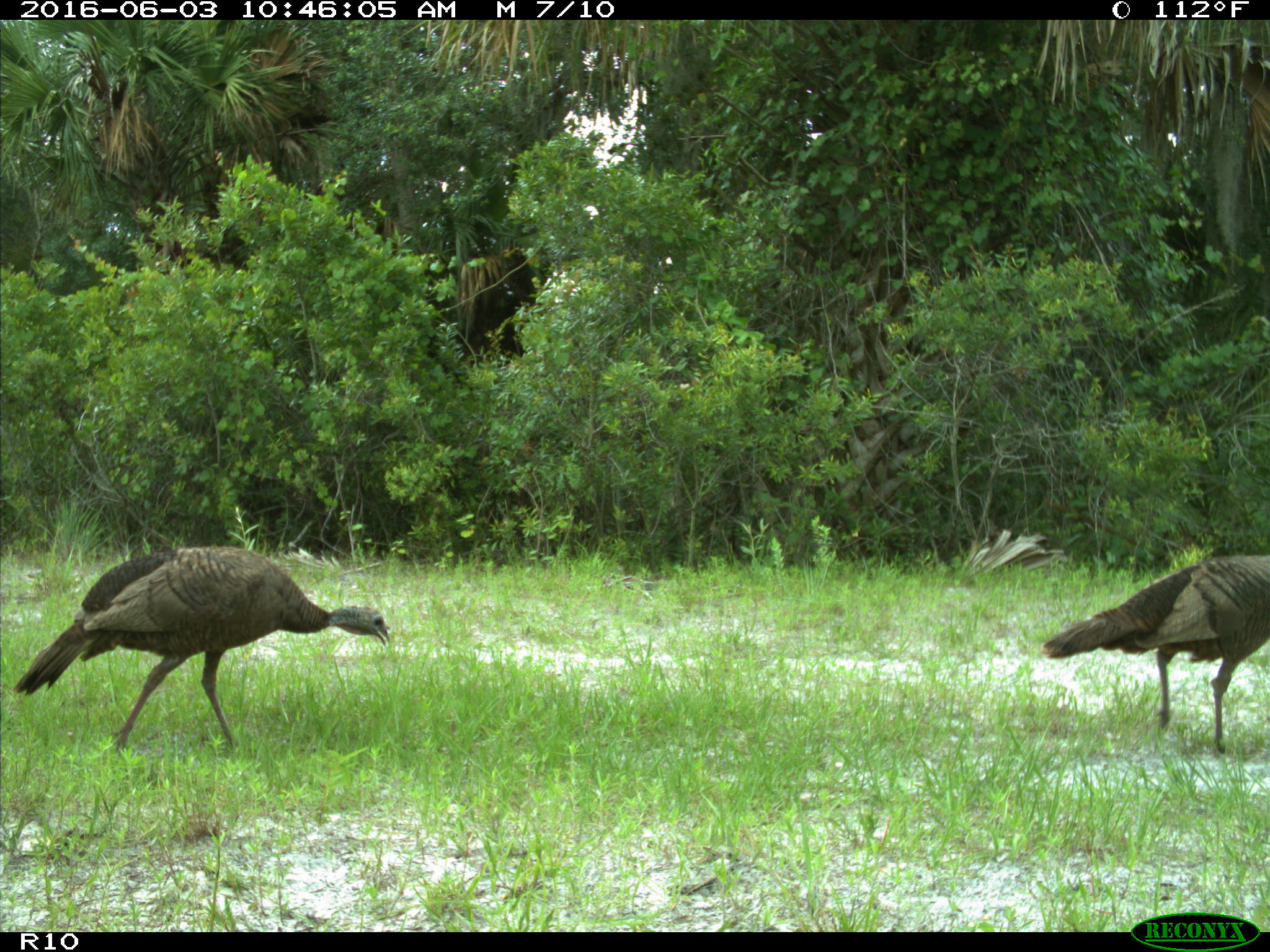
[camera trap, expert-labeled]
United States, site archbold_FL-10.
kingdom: Animalia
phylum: Chordata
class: Aves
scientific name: Aves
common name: birds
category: unidentified bird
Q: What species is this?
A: Unidentified bird (birds) (Aves).